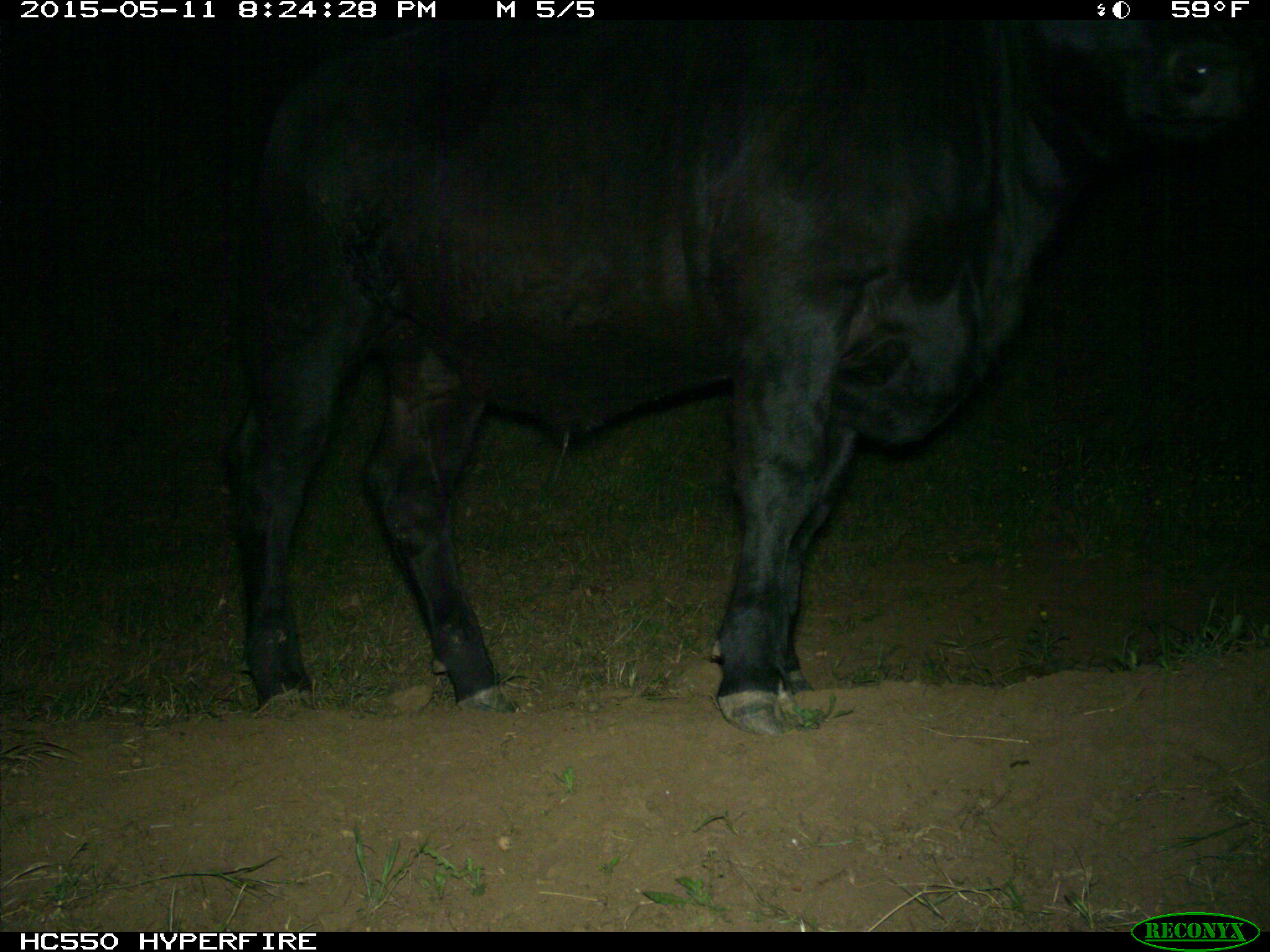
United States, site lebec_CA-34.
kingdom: Animalia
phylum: Chordata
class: Mammalia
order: Artiodactyla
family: Bovidae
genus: Bos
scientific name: Bos taurus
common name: domestic cow